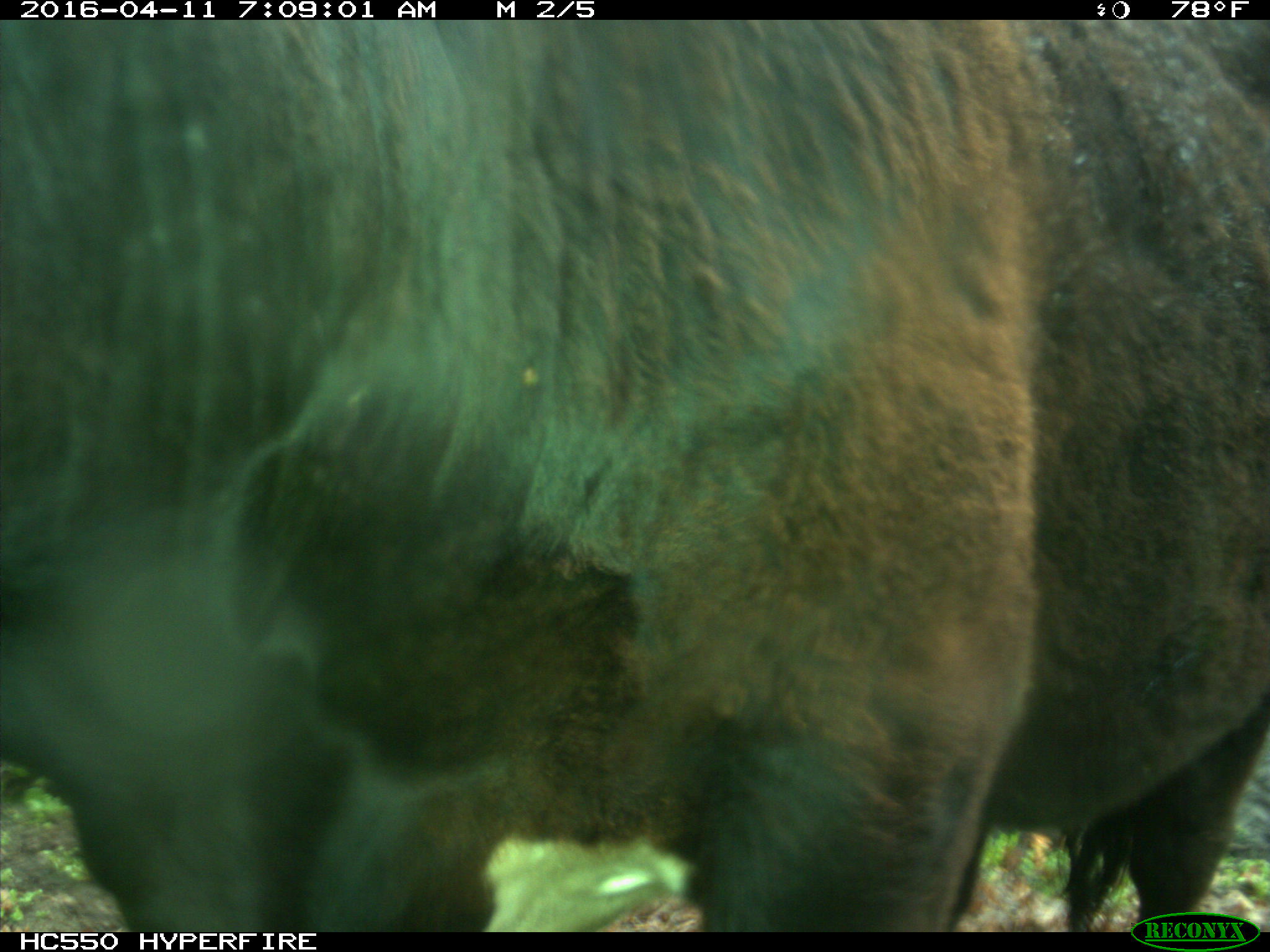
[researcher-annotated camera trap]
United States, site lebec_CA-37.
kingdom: Animalia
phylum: Chordata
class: Mammalia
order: Artiodactyla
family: Bovidae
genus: Bos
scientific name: Bos taurus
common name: domestic cow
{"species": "Bos taurus (domestic cow)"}